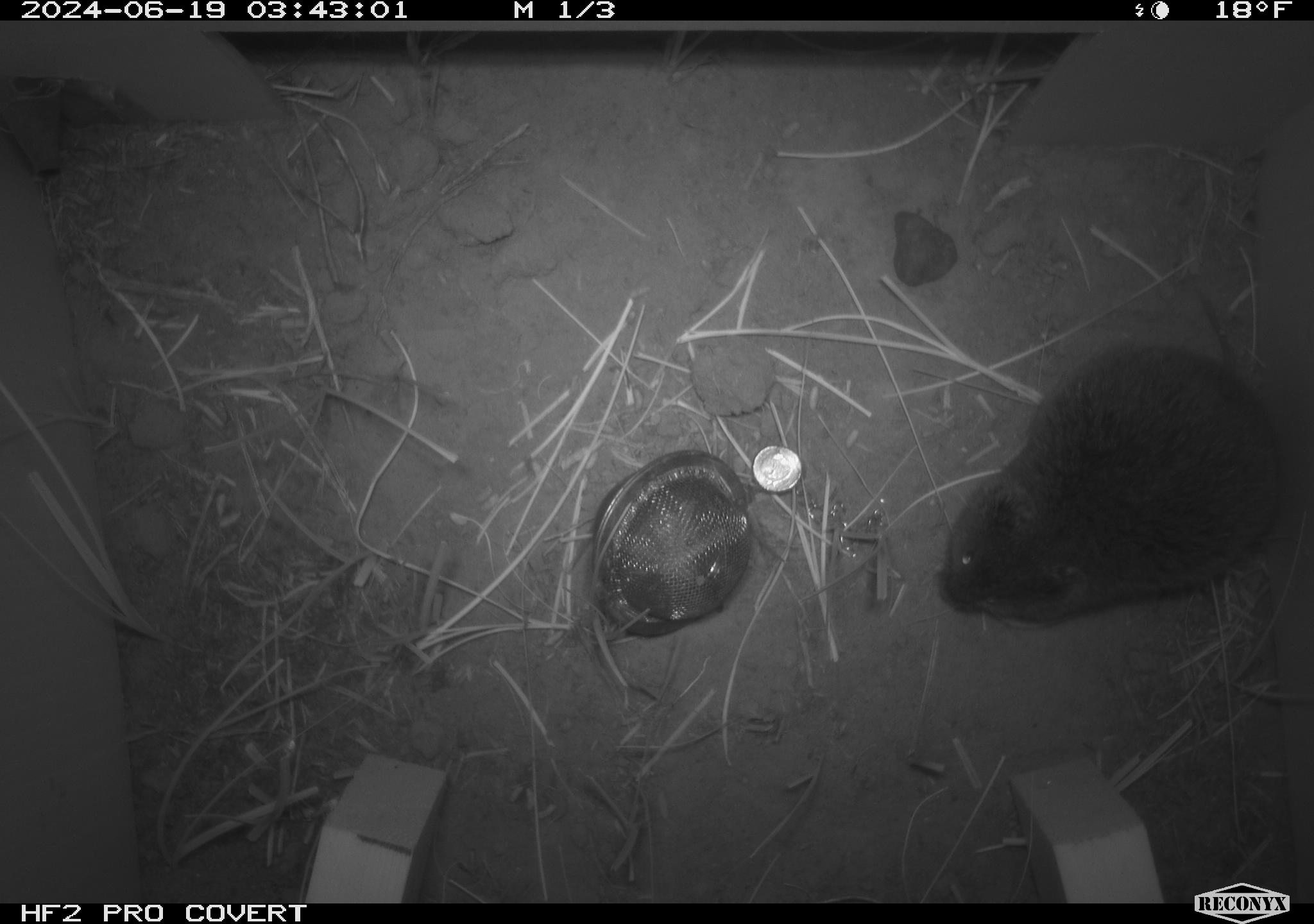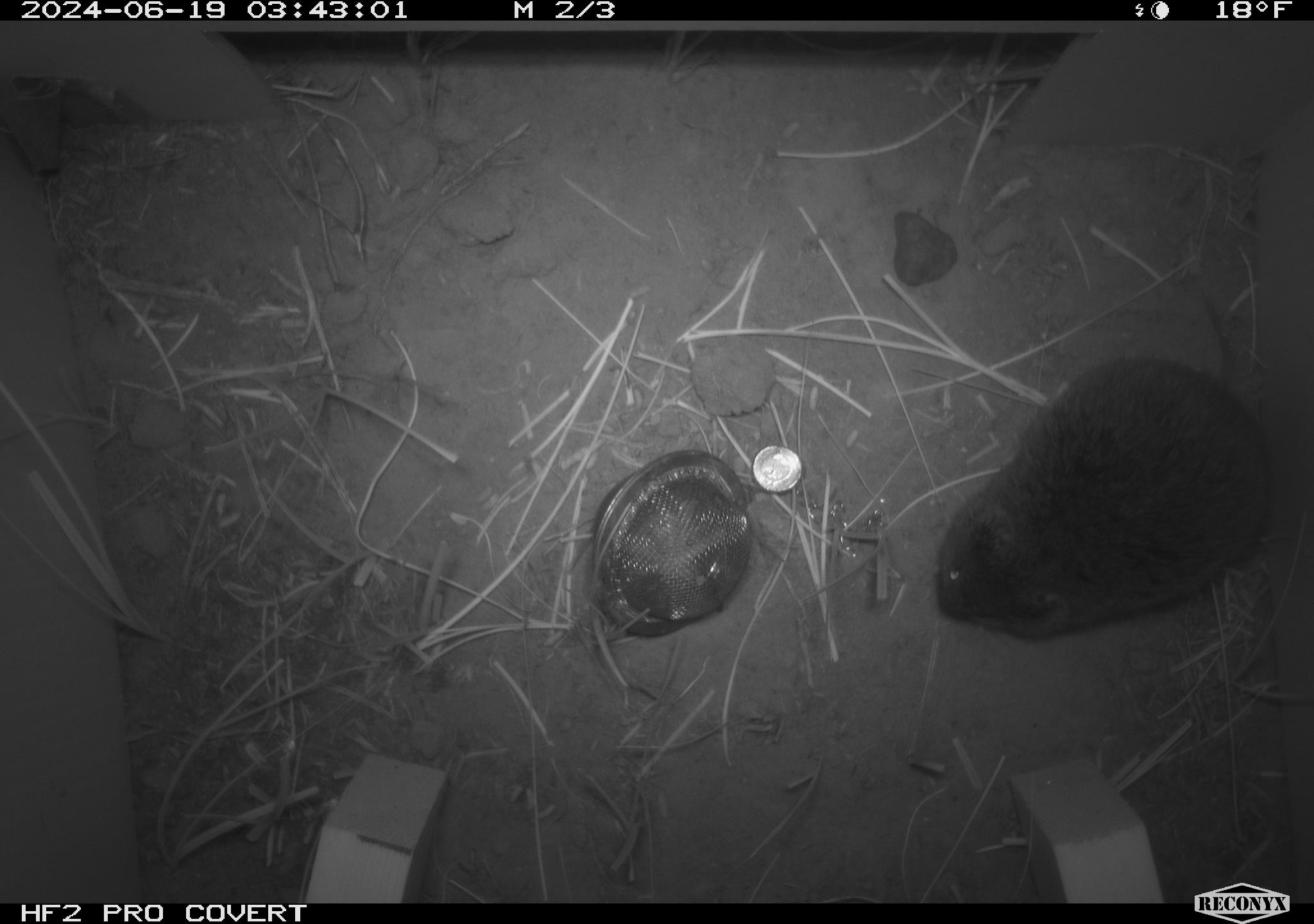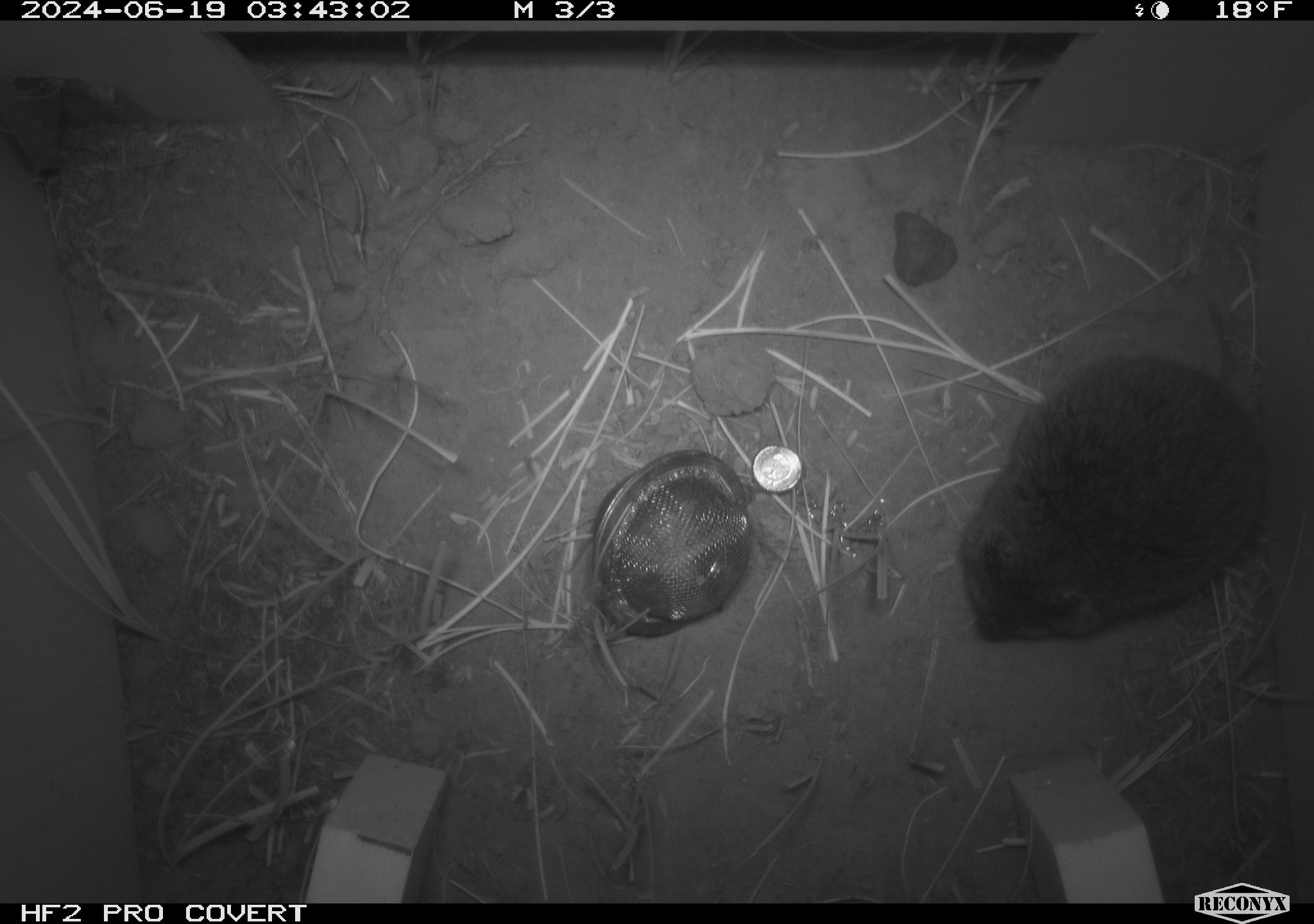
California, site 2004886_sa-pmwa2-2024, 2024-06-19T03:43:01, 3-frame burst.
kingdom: Animalia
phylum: Chordata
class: Mammalia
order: Rodentia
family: Cricetidae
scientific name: Arvicolinae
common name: voles, lemmings, and muskrats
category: arvicolinae subfamily